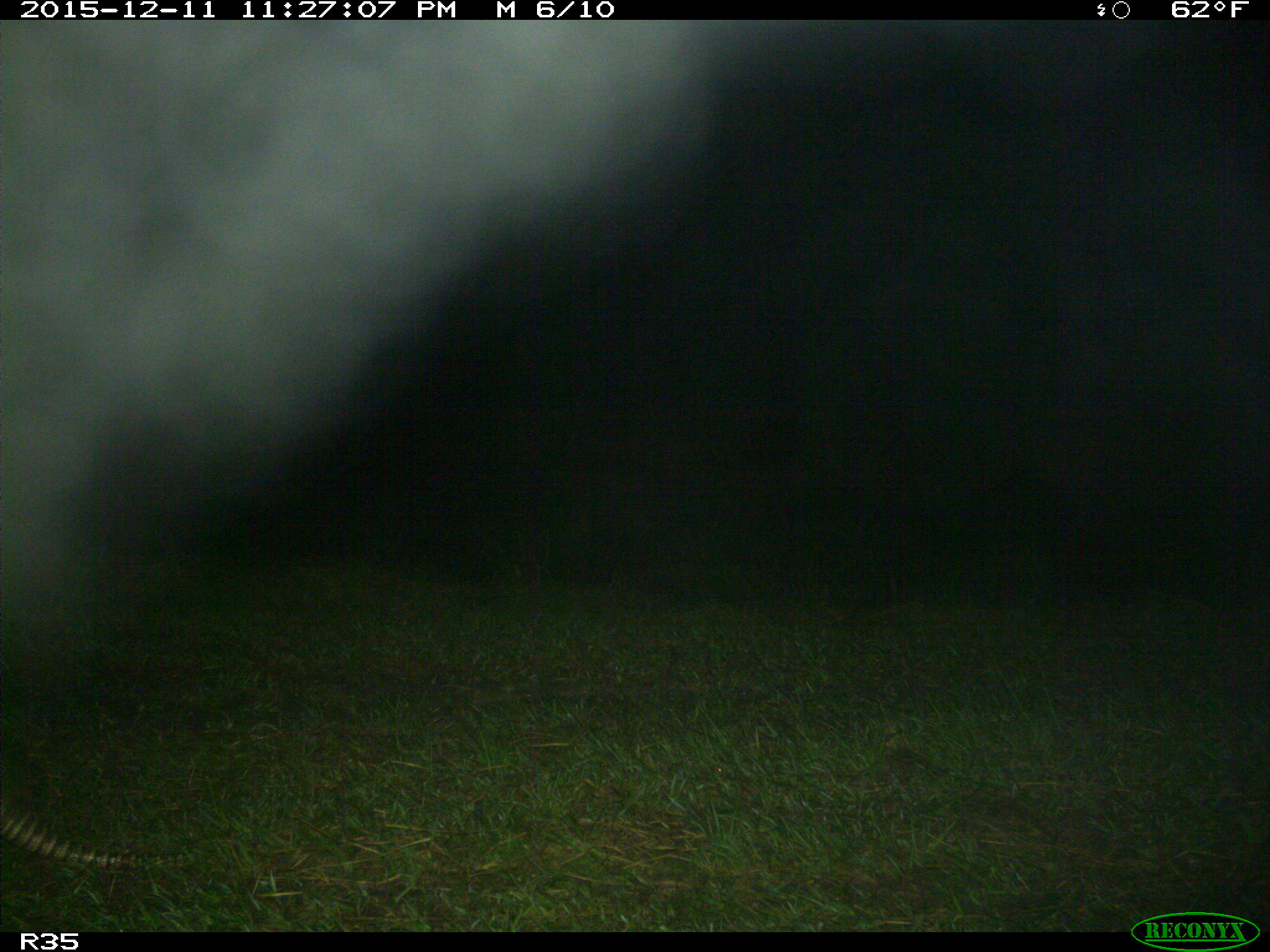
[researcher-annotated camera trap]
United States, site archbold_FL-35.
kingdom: Animalia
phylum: Chordata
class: Mammalia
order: Cingulata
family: Dasypodidae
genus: Dasypus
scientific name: Dasypus novemcinctus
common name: nine-banded armadillo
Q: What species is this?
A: Dasypus novemcinctus (nine-banded armadillo).